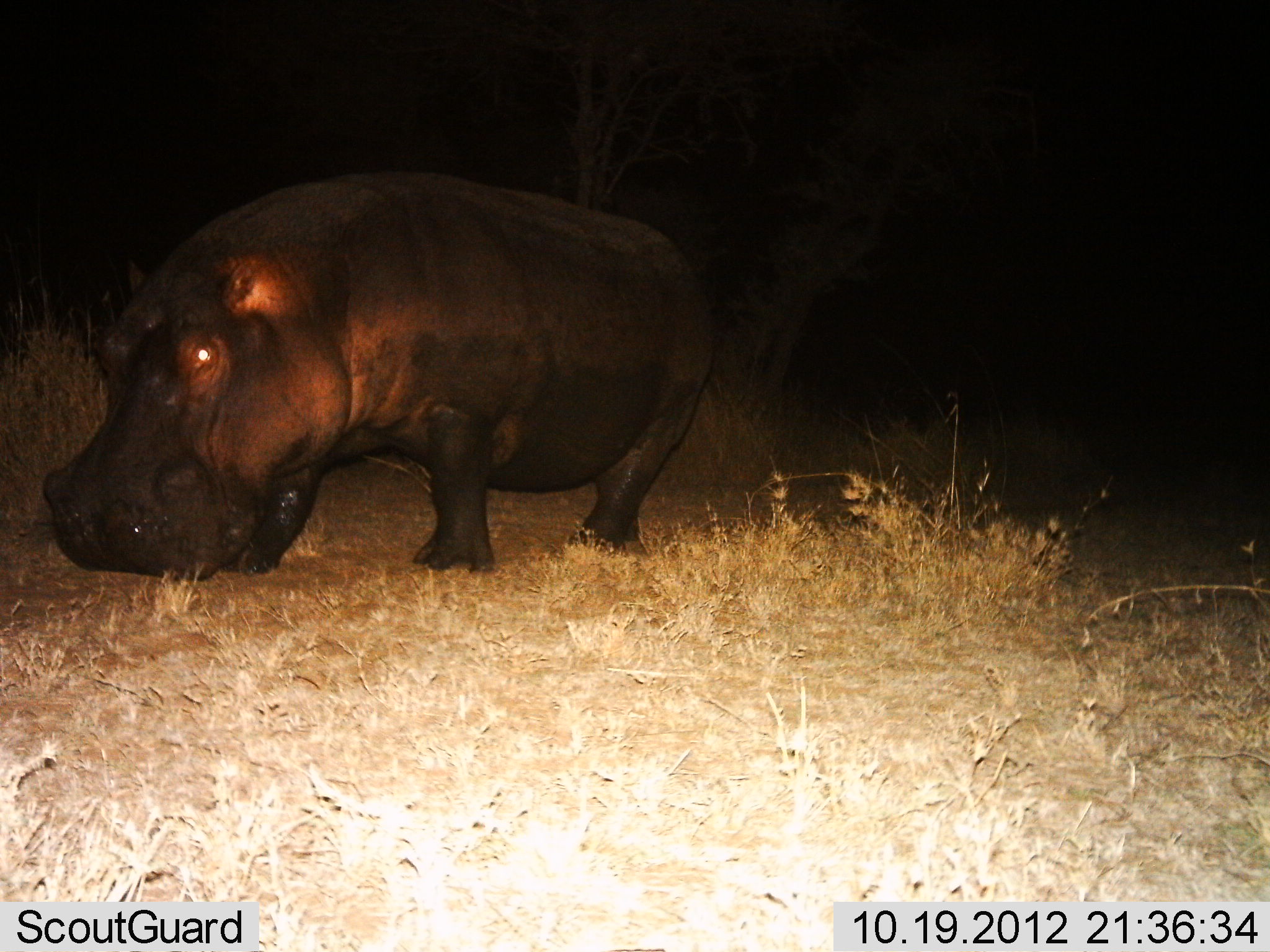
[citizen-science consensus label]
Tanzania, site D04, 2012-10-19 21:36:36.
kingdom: Animalia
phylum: Chordata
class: Mammalia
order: Artiodactyla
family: Hippopotamidae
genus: Hippopotamus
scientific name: Hippopotamus amphibius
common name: hippopotamus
Hippopotamus (Hippopotamus amphibius), count 1. Behavior (volunteer vote fractions): standing 40%, resting 0%, moving 30%, interacting 0%. Young present (vote fraction): 0%. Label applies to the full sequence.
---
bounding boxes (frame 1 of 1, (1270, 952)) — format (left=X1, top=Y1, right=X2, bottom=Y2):
animal: (left=41, top=165, right=719, bottom=585)